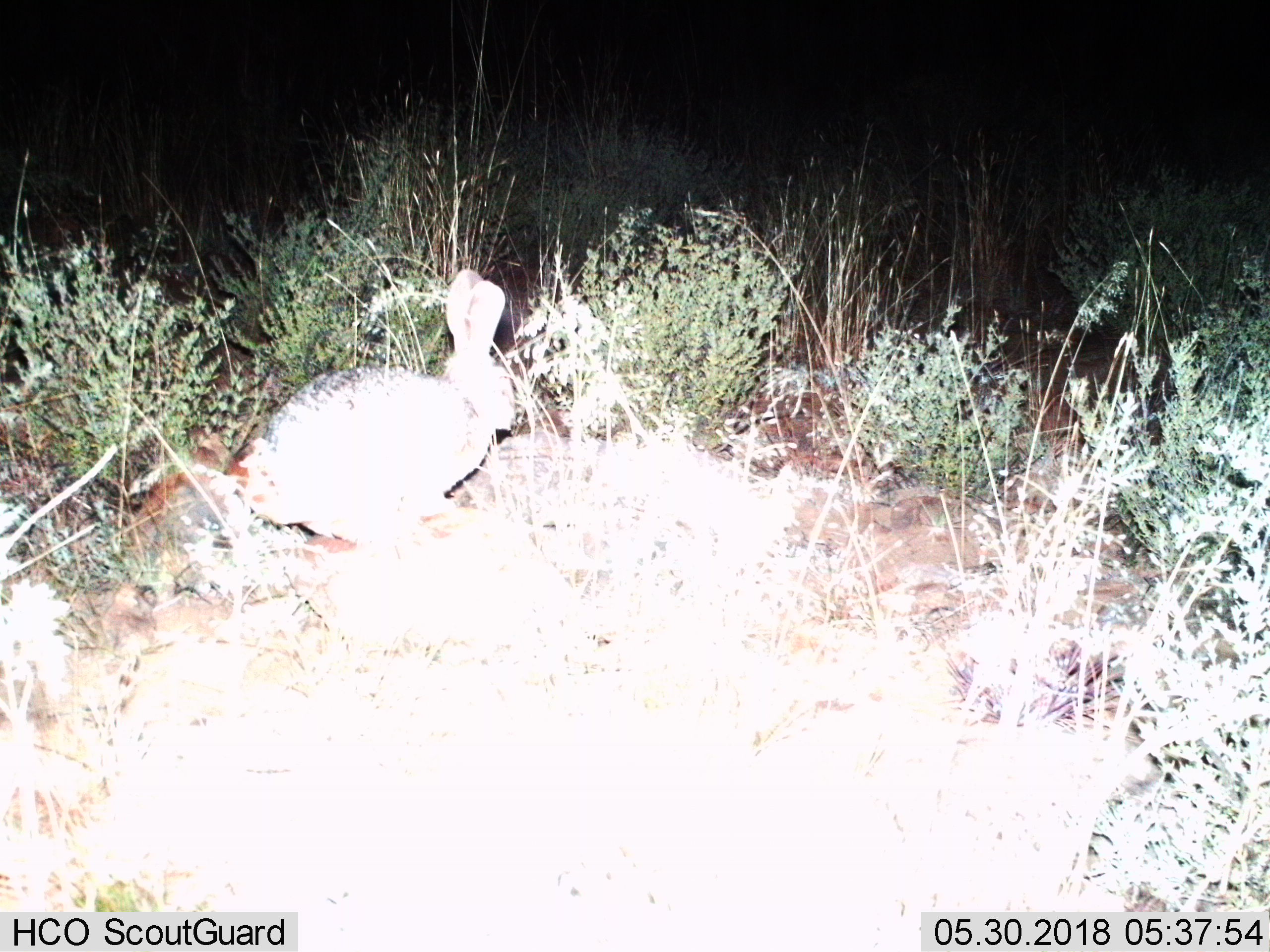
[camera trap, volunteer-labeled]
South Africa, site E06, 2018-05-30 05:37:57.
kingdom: Animalia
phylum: Chordata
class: Mammalia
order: Lagomorpha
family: Leporidae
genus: Lepus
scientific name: Lepus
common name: hare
Hare (Lepus), count 1. Behavior (volunteer vote fractions): standing 44%, resting 33%, moving 33%, interacting 0%. Young present (vote fraction): 0%. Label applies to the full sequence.